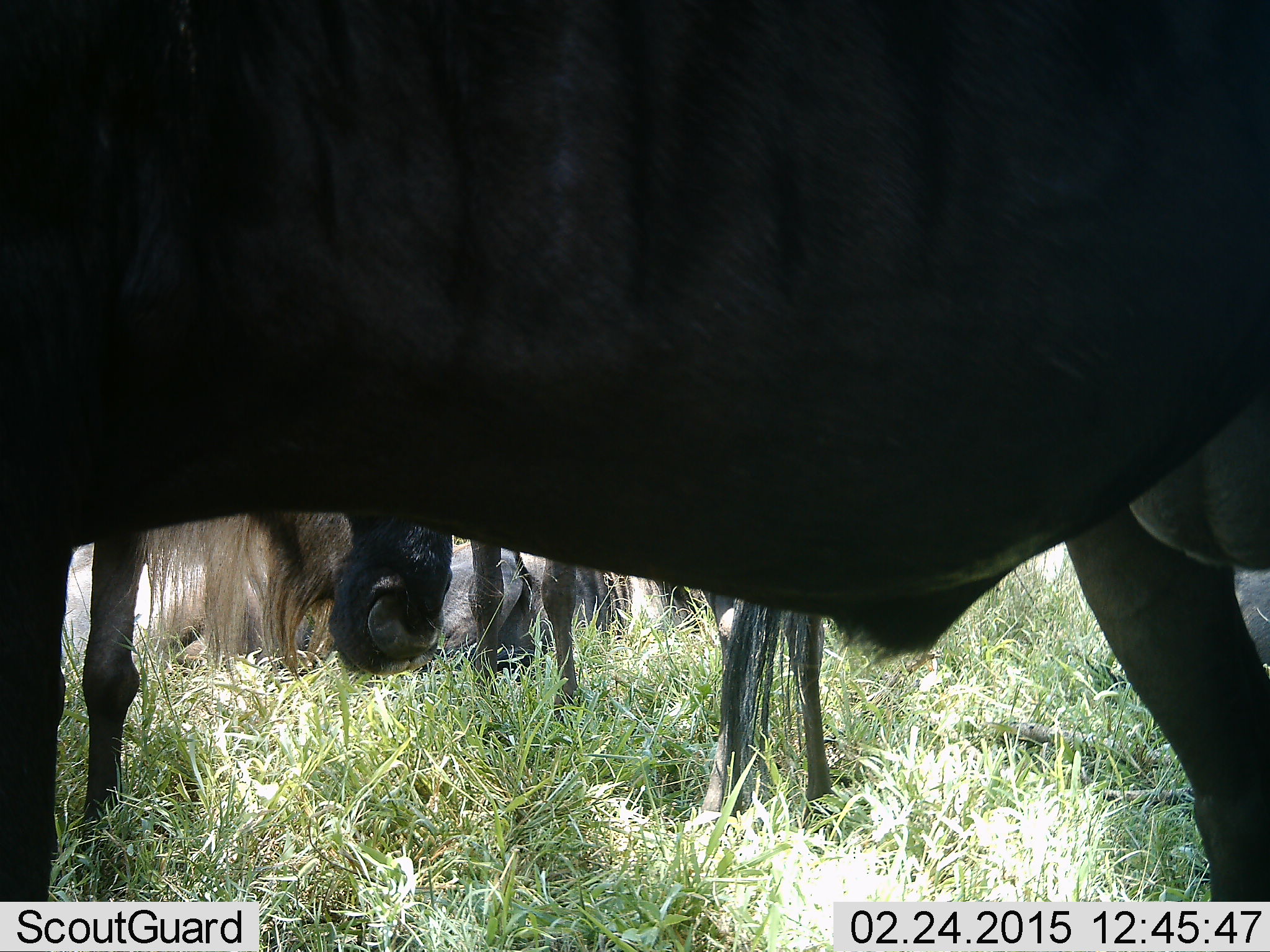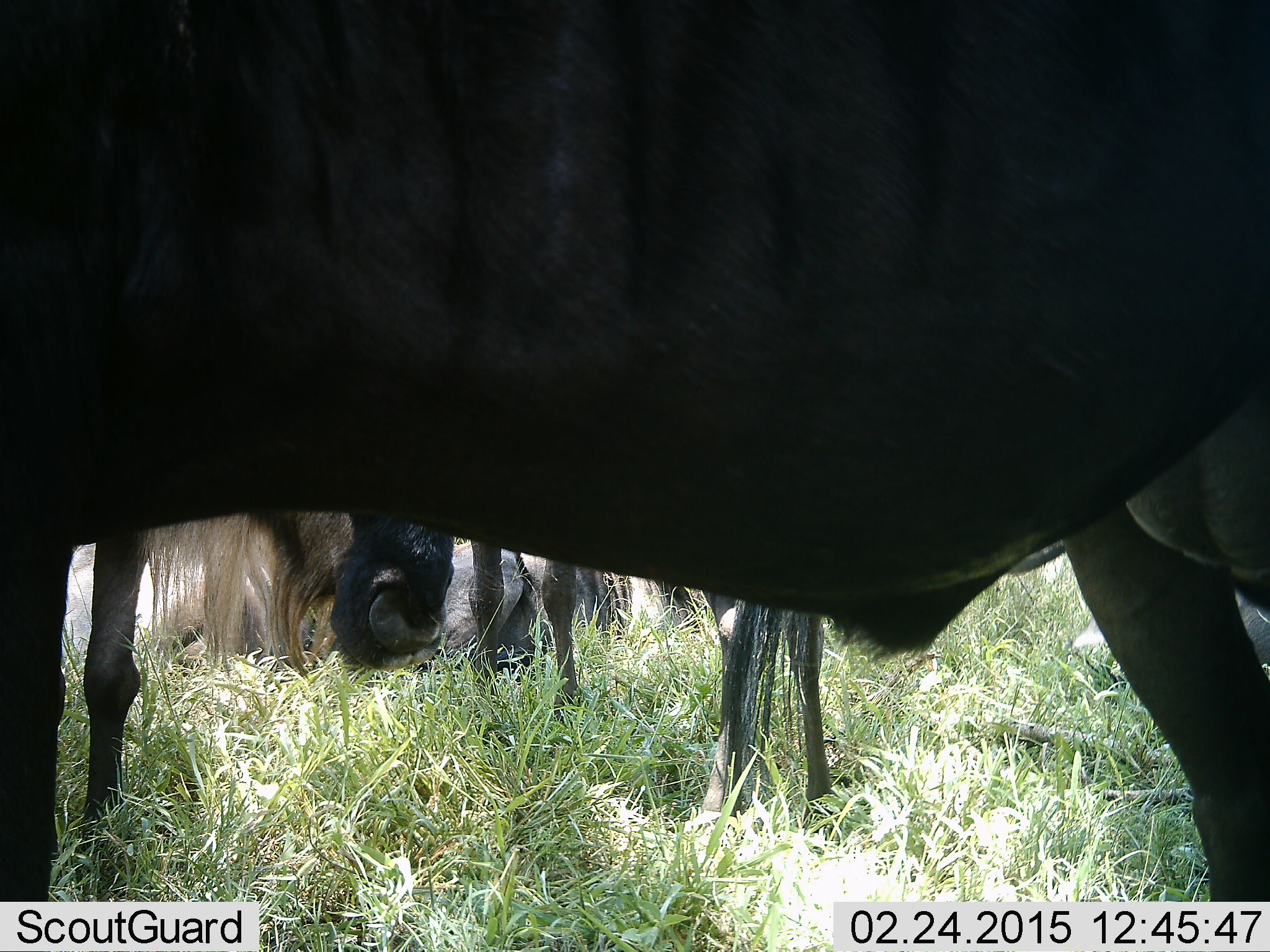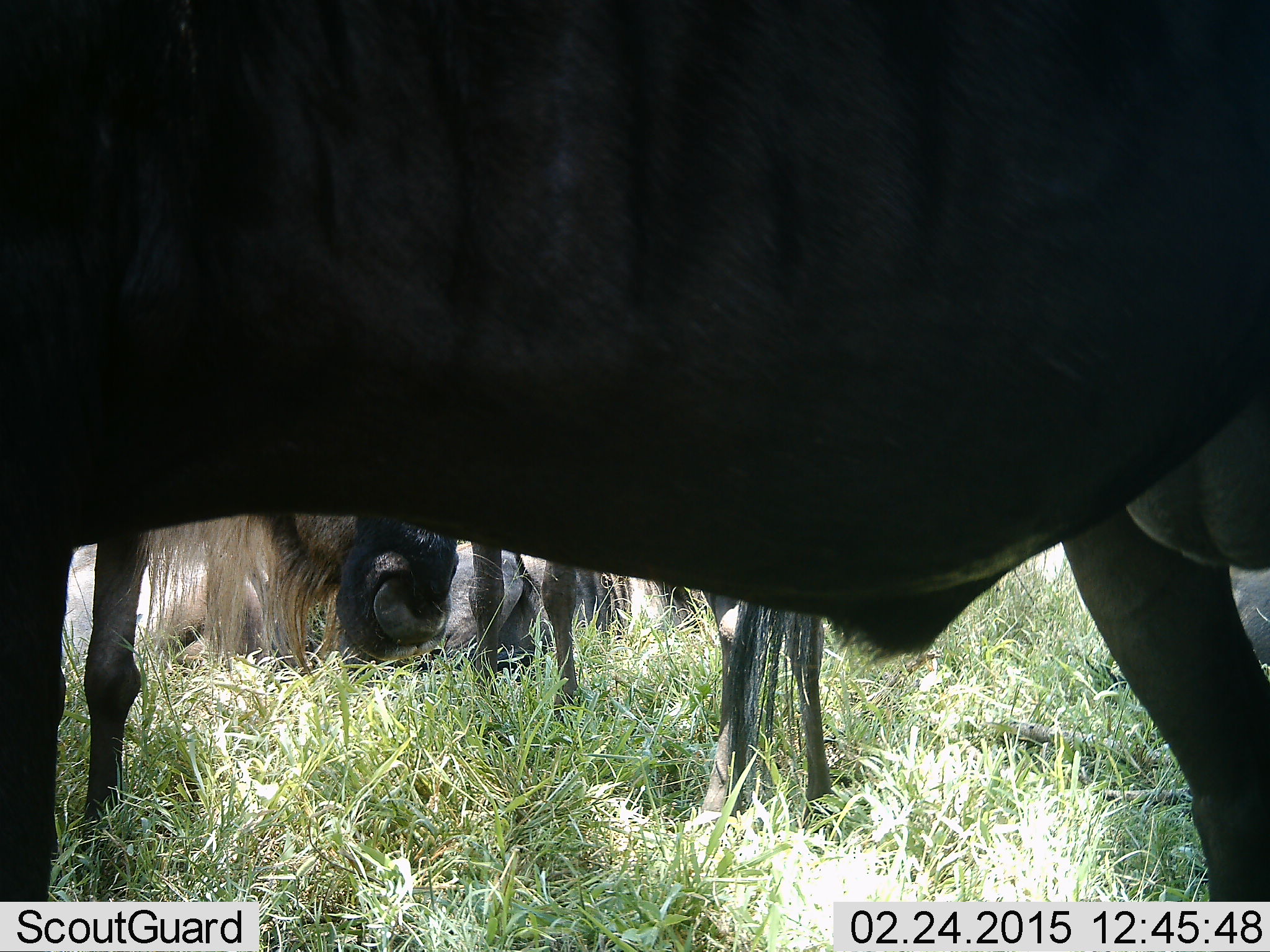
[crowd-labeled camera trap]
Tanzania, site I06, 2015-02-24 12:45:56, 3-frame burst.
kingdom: Animalia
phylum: Chordata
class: Mammalia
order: Artiodactyla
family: Bovidae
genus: Connochaetes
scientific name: Connochaetes taurinus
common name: blue wildebeest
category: wildebeest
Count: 4.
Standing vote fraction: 90%.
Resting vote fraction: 40%.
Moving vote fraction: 10%.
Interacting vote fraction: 0%.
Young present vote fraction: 0%.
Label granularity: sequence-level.